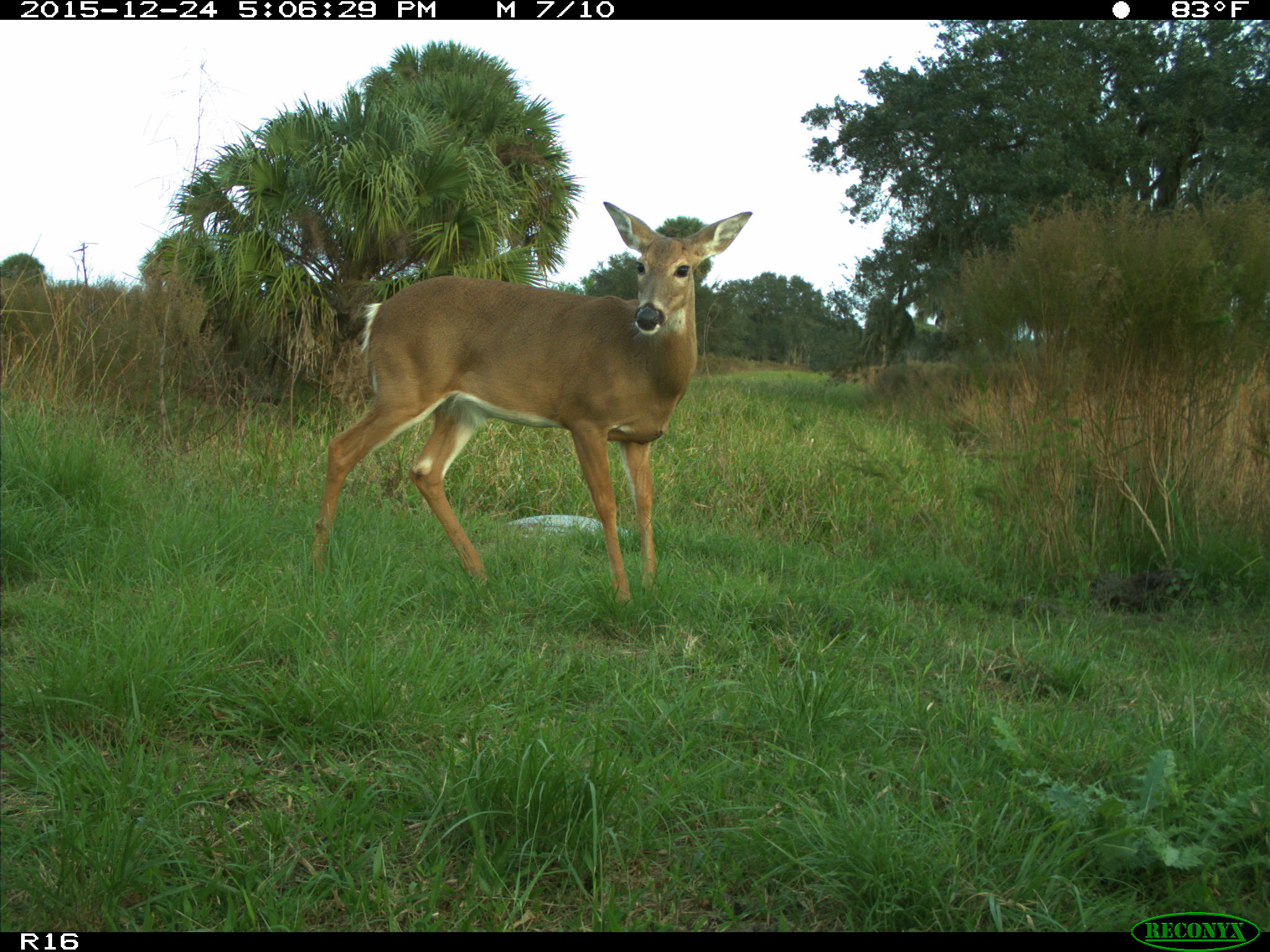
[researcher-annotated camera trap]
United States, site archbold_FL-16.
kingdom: Animalia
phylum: Chordata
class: Mammalia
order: Artiodactyla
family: Cervidae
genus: Odocoileus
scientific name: Odocoileus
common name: deer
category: unidentified deer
Unidentified deer (deer) (Odocoileus).